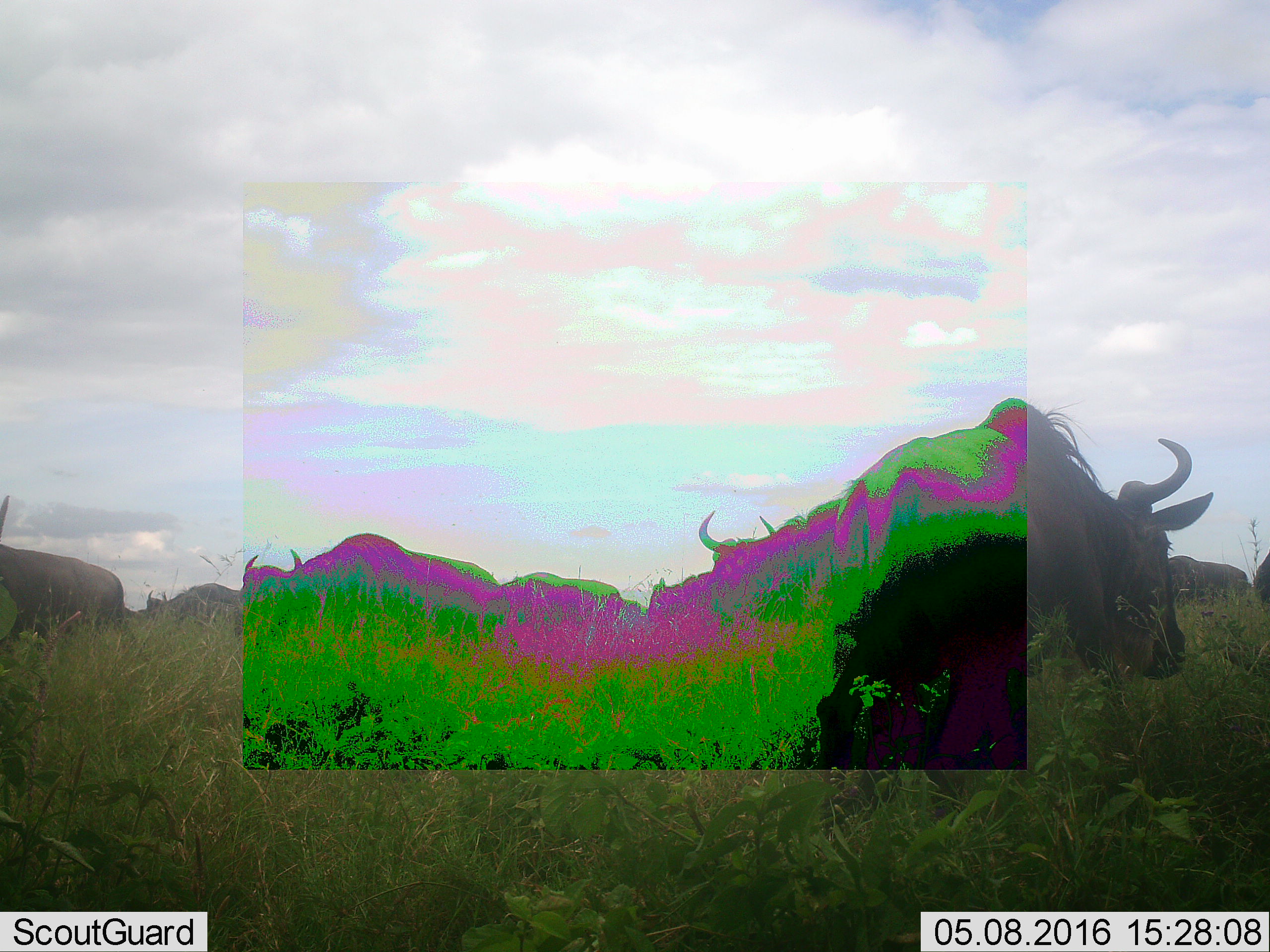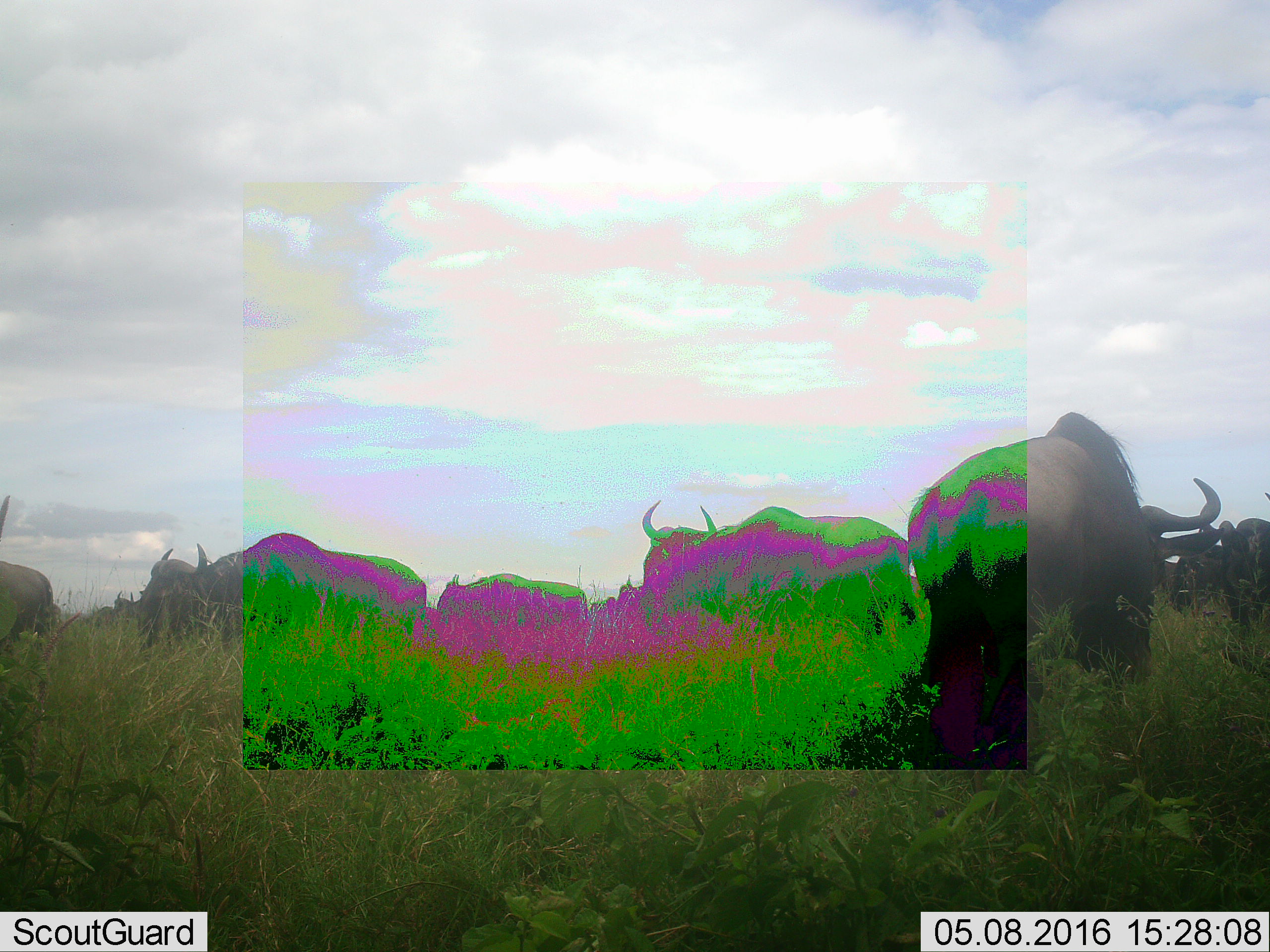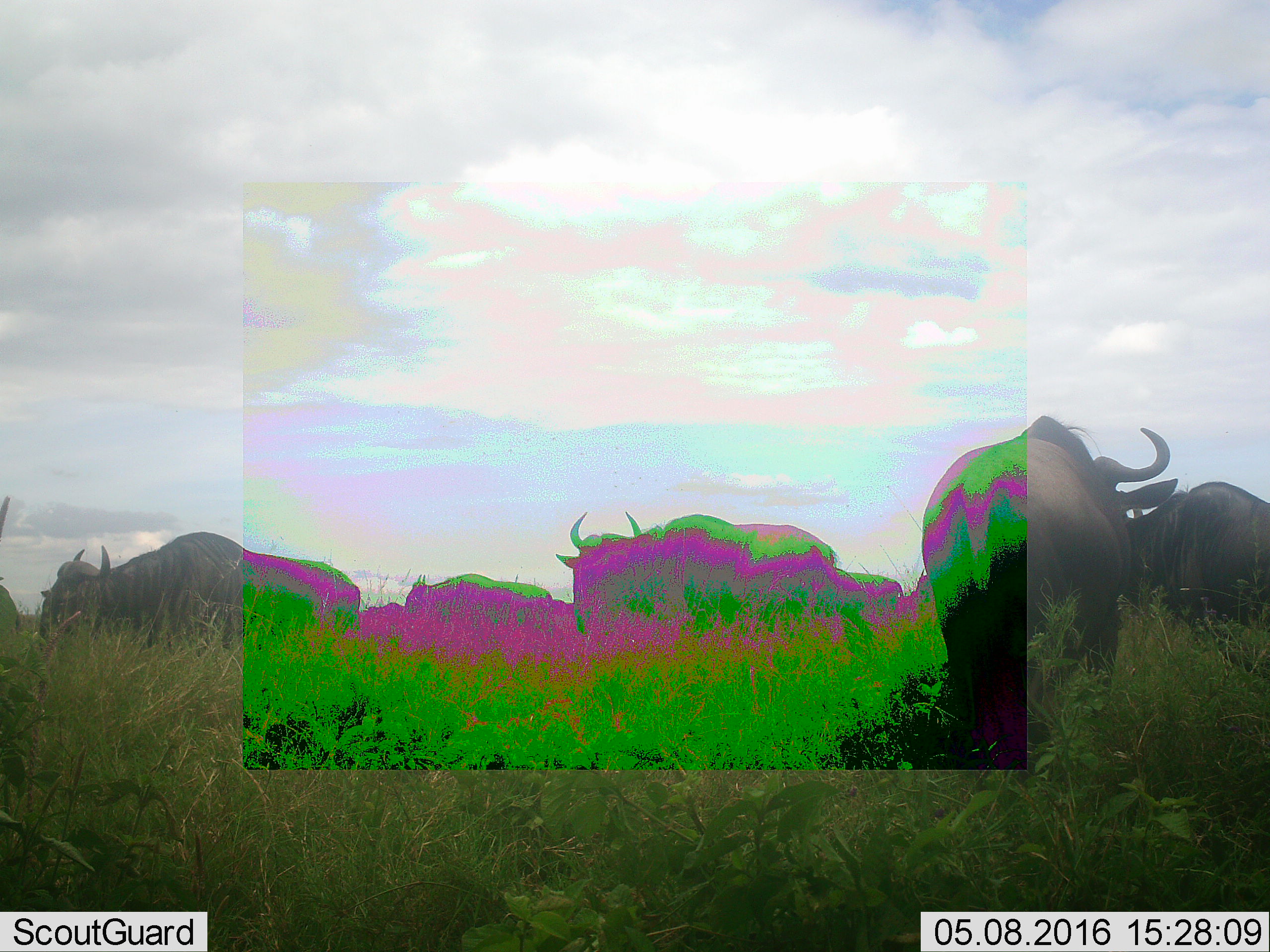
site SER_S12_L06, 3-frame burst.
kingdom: Animalia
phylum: Chordata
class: Mammalia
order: Artiodactyla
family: Bovidae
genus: Connochaetes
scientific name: Connochaetes taurinus taurinus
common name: blue wildebeest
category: wildebeestblue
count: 11-50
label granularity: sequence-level